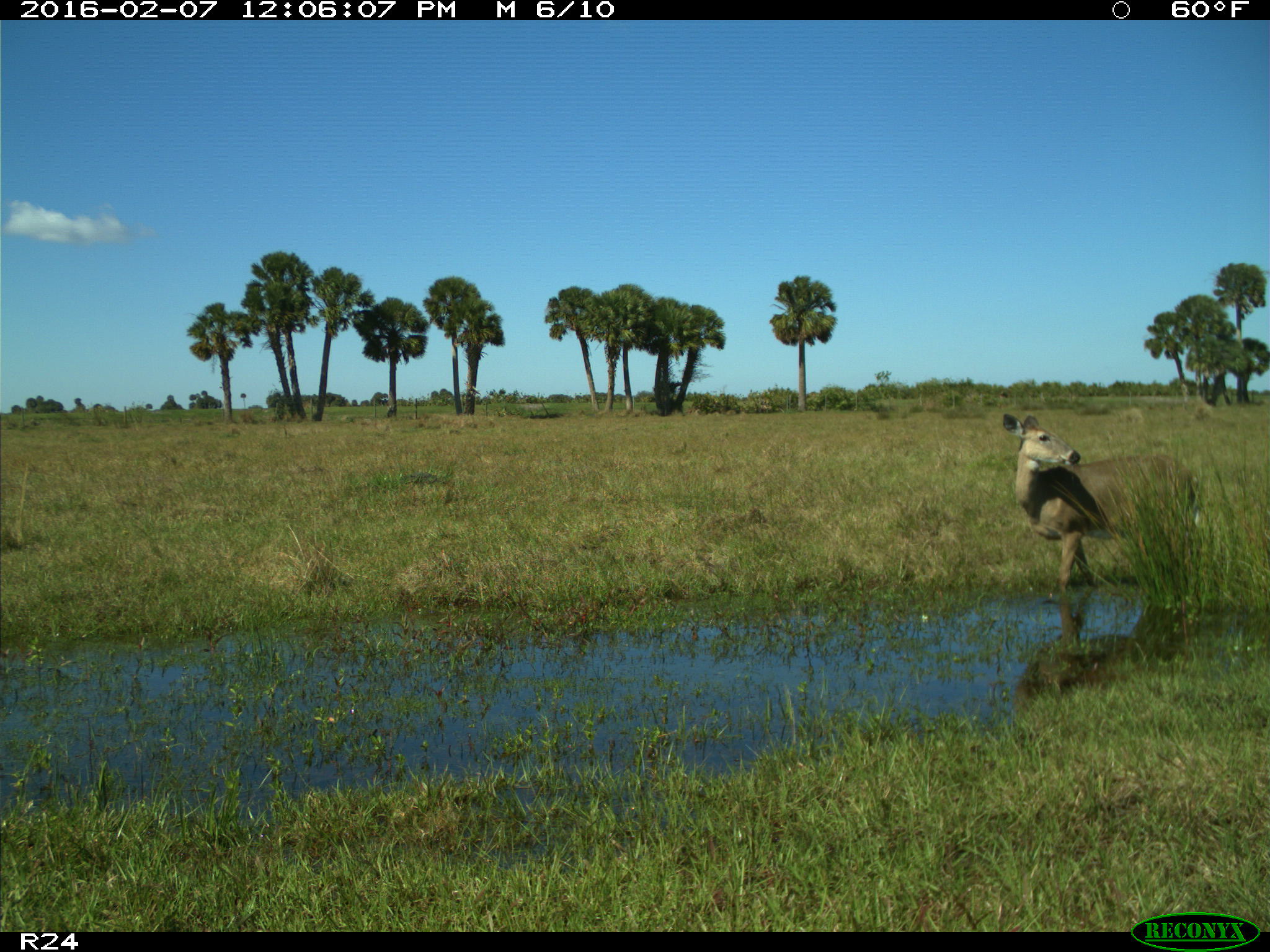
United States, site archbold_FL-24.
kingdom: Animalia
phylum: Chordata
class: Mammalia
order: Artiodactyla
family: Cervidae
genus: Odocoileus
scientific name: Odocoileus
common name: deer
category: unidentified deer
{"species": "unidentified deer (deer) (Odocoileus)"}